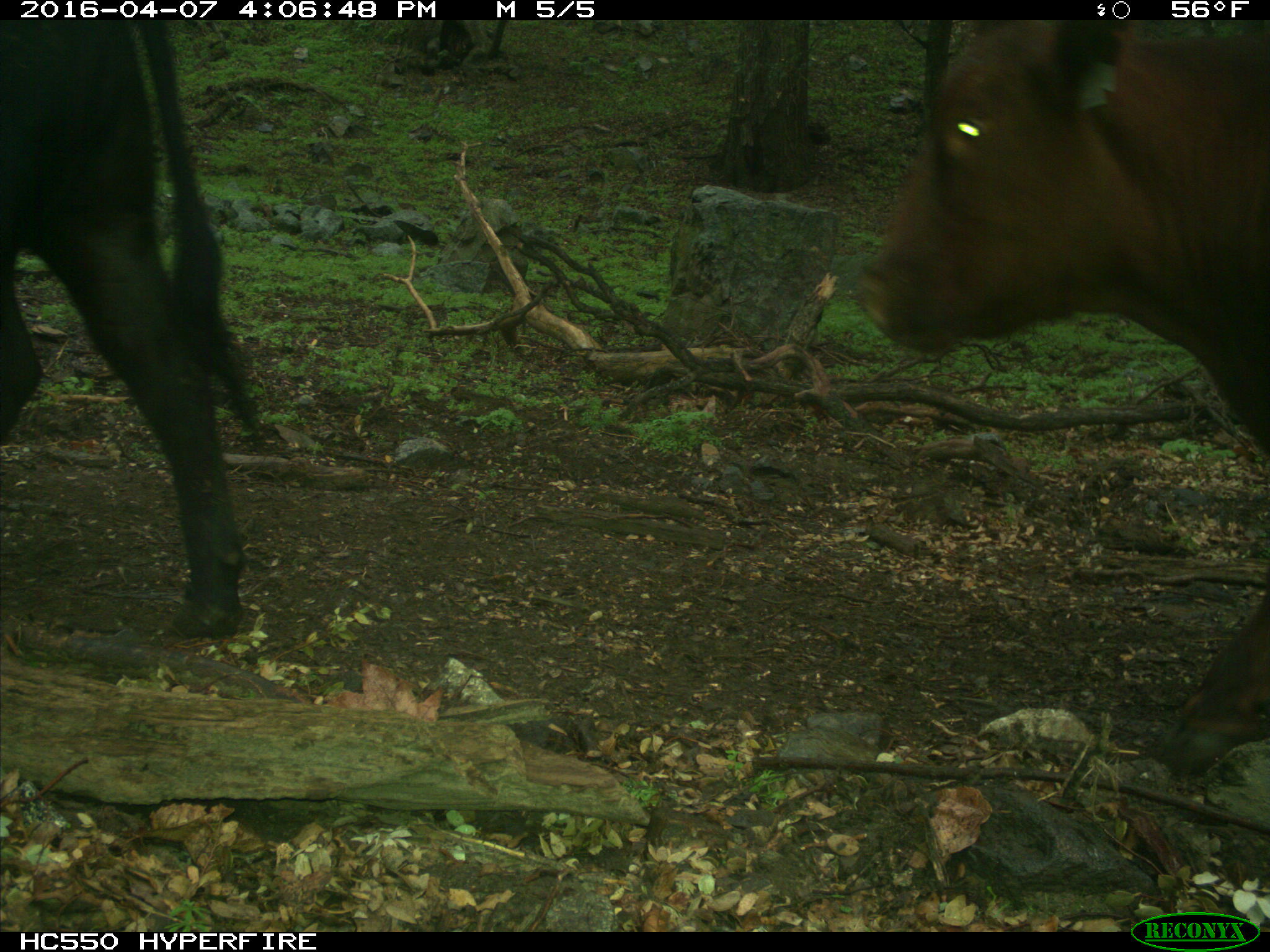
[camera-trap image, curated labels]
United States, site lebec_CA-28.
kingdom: Animalia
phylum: Chordata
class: Mammalia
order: Artiodactyla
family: Bovidae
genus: Bos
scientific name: Bos taurus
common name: domestic cow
Bos taurus (domestic cow).